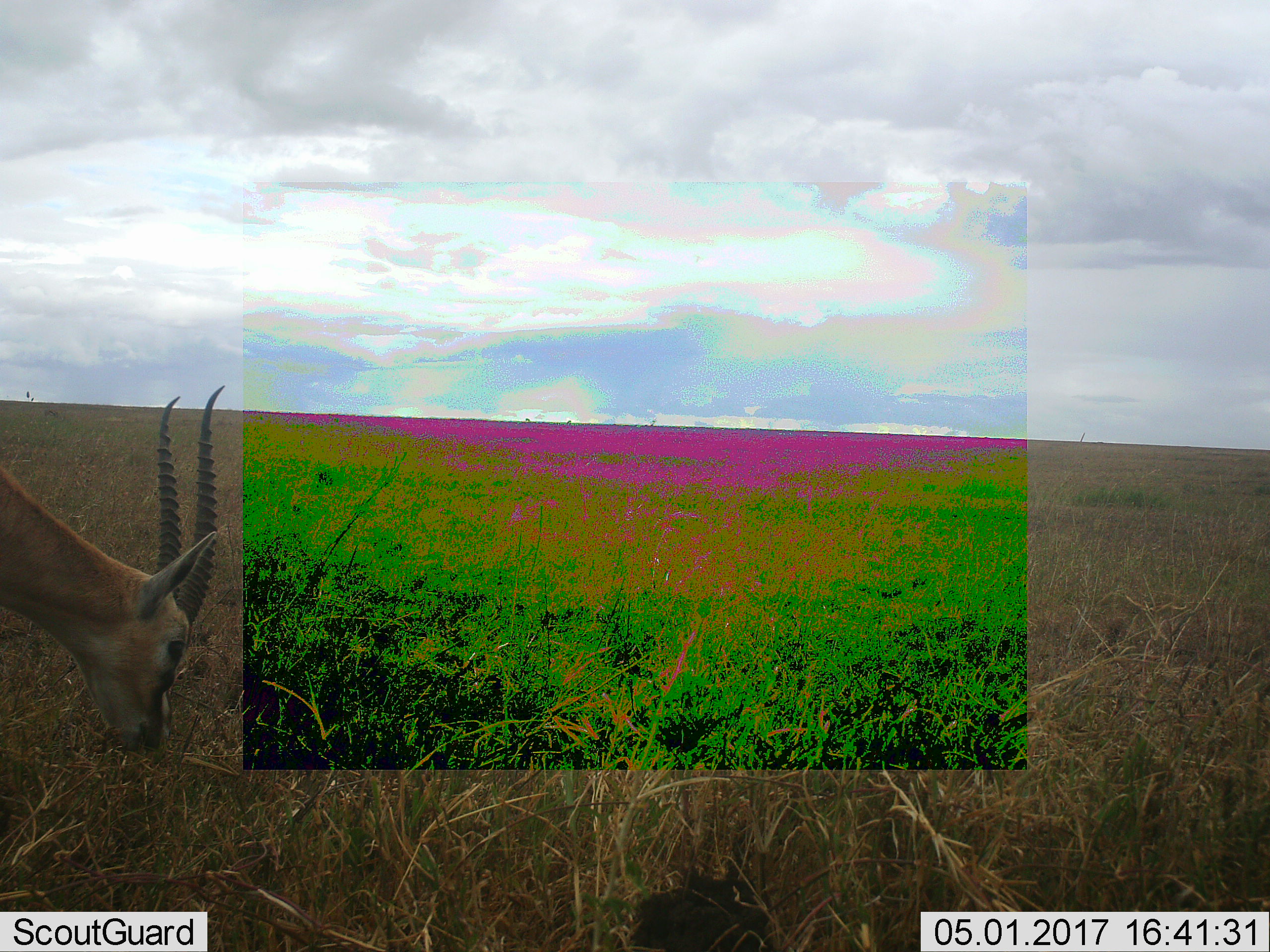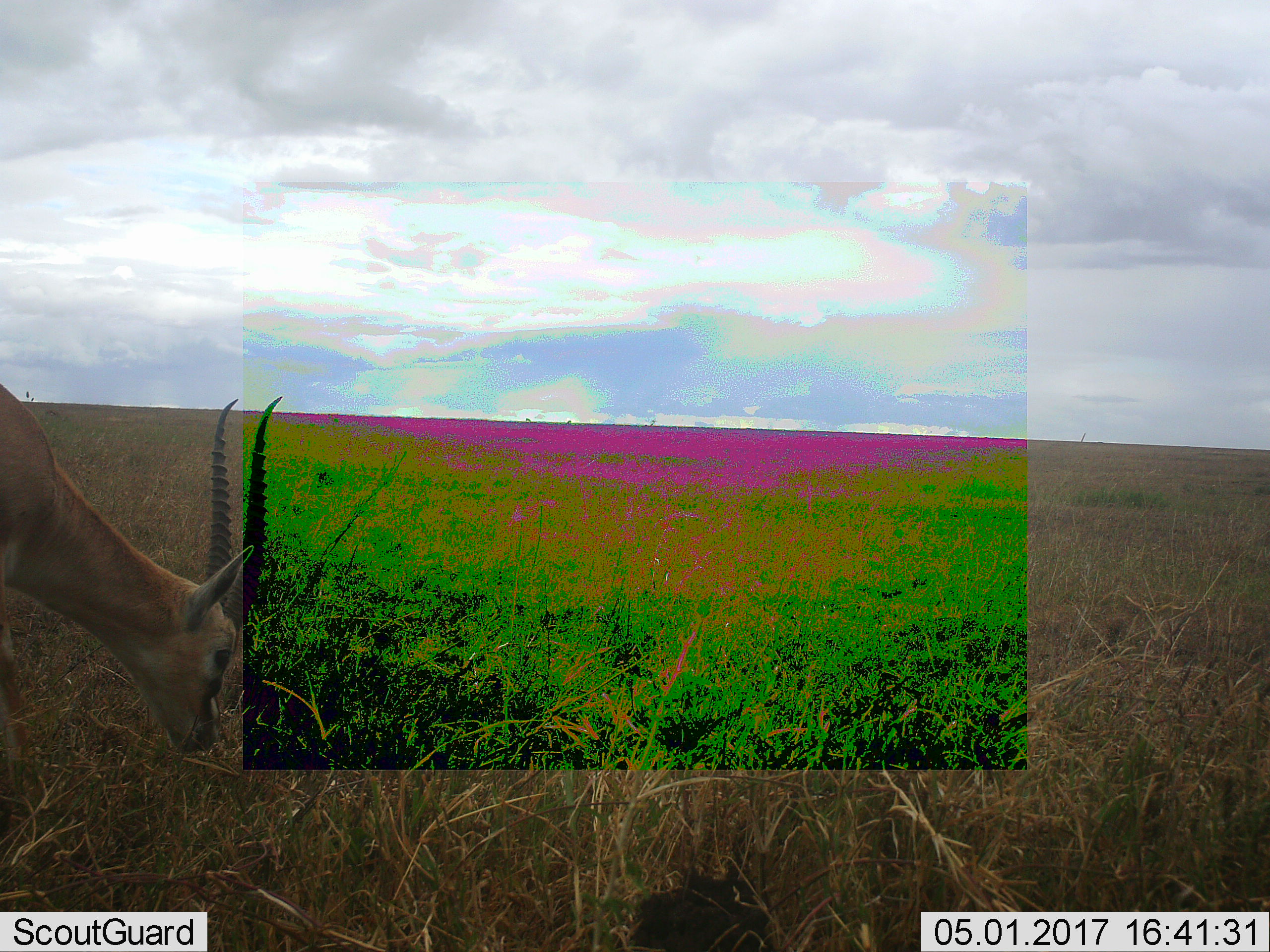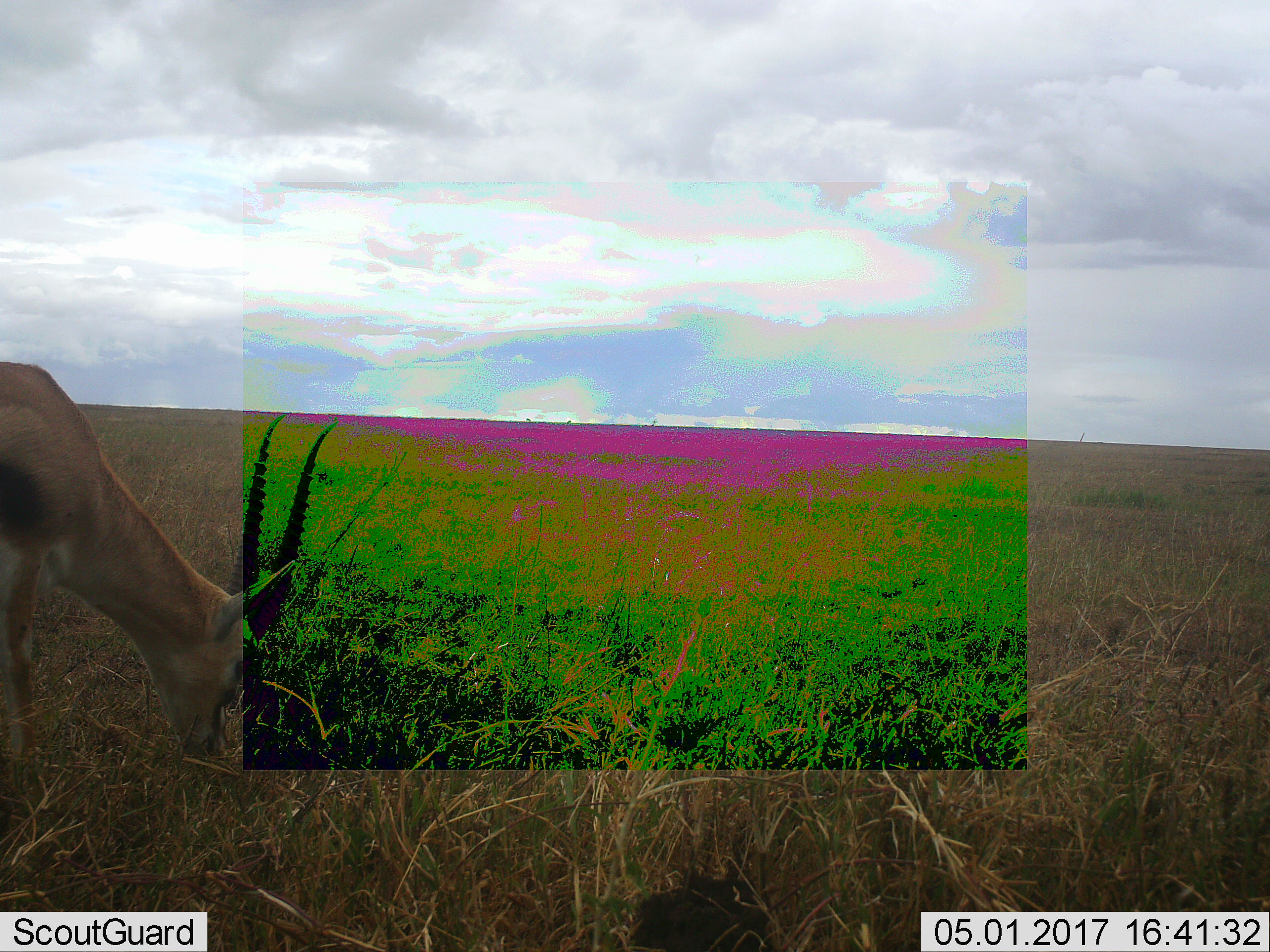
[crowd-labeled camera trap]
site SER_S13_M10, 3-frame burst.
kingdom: Animalia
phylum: Chordata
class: Mammalia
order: Artiodactyla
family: Bovidae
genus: Eudorcas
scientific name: Eudorcas thomsonii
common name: thomson's gazelle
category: gazellethomsons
Gazellethomsons (thomson's gazelle) (Eudorcas thomsonii), count 1. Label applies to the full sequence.